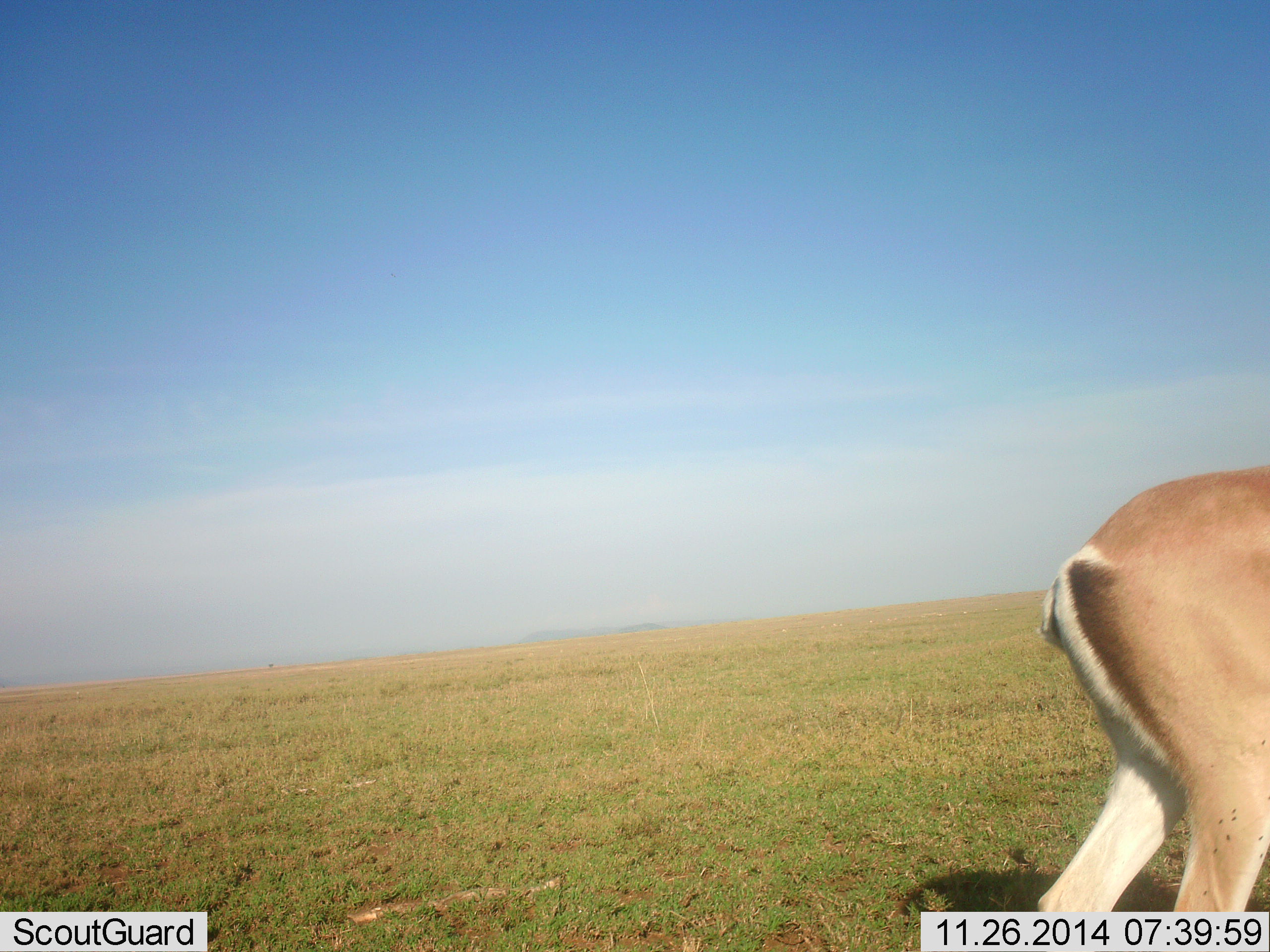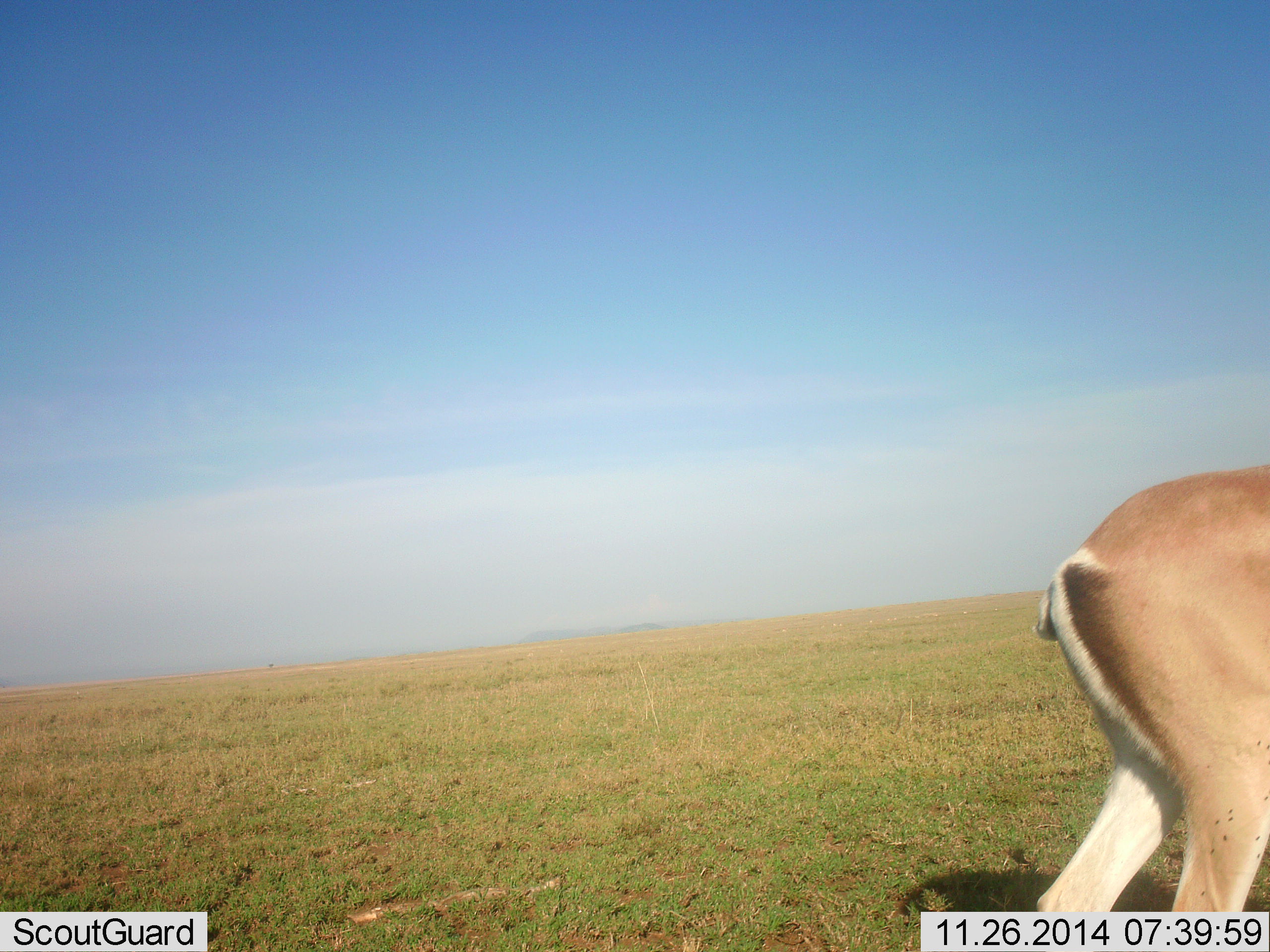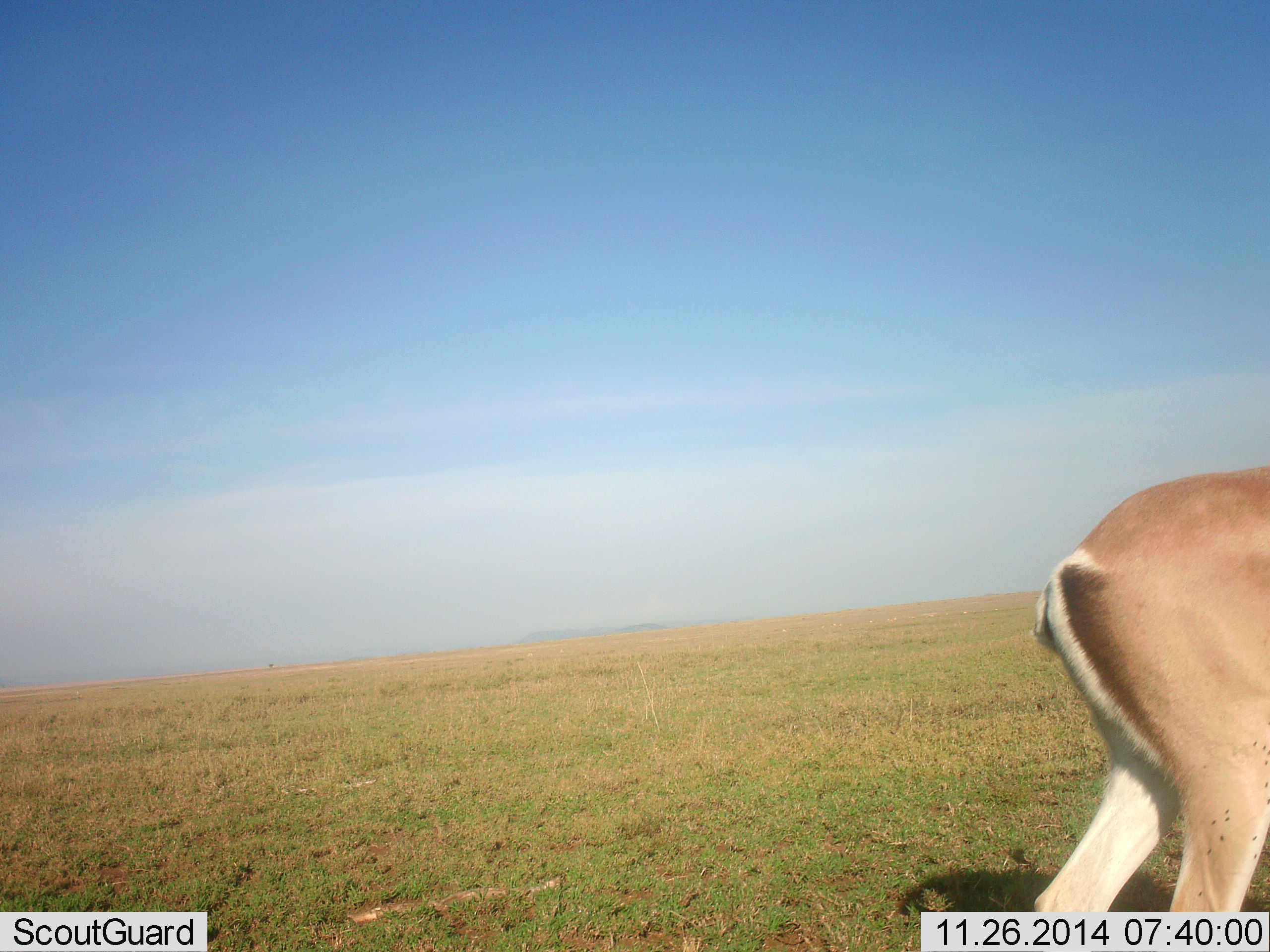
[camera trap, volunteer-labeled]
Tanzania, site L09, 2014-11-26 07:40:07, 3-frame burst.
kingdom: Animalia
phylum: Chordata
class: Mammalia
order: Artiodactyla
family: Bovidae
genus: Nanger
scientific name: Nanger granti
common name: grant's gazelle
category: gazellegrants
Gazellegrants (grant's gazelle) (Nanger granti), count 1. Behavior (volunteer vote fractions): standing 70%, resting 0%, moving 30%, interacting 0%. Young present (vote fraction): 0%. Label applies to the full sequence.